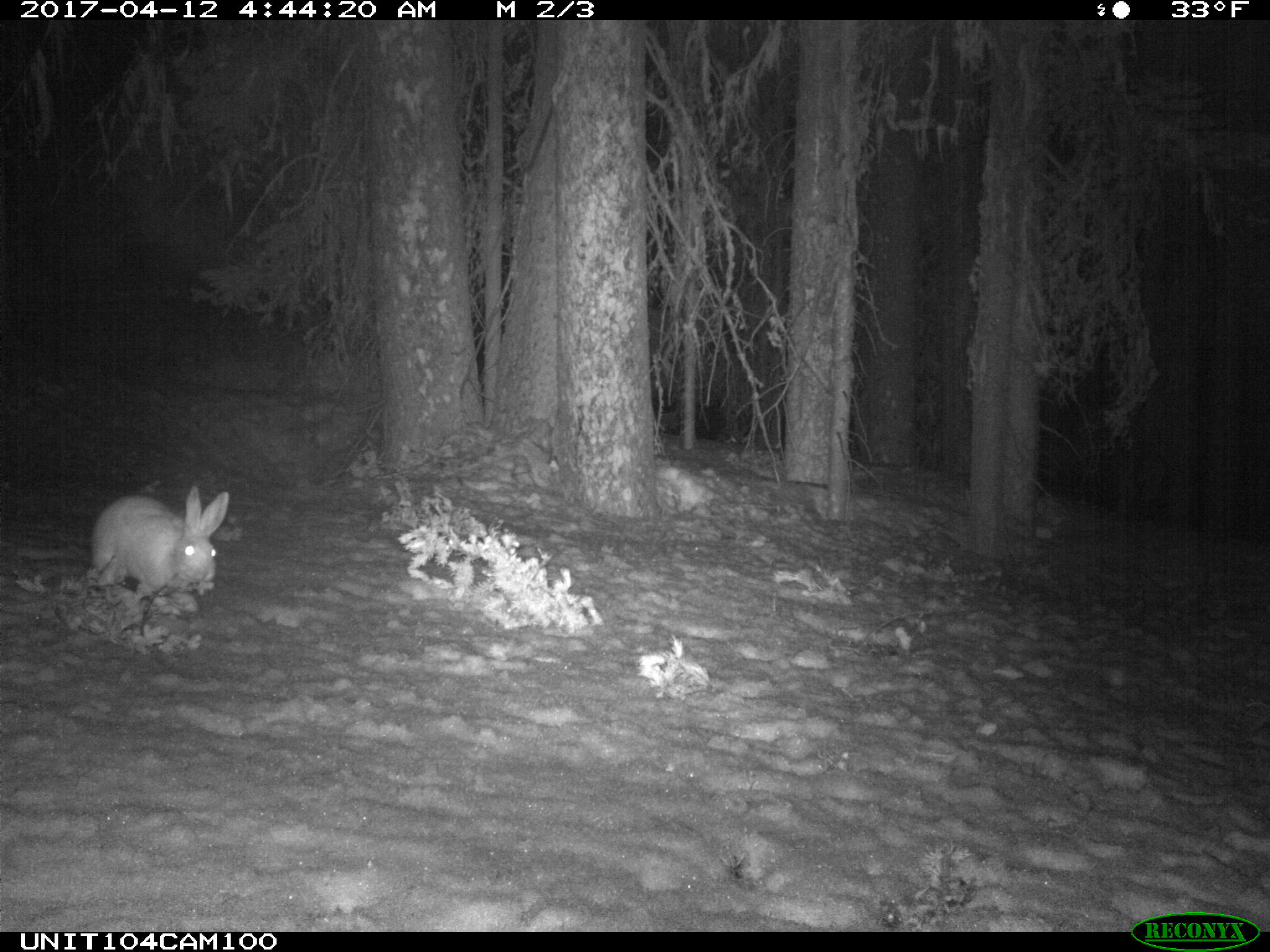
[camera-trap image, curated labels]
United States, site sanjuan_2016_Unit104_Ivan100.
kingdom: Animalia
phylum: Chordata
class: Mammalia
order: Lagomorpha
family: Leporidae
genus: Lepus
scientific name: Lepus americanus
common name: snowshoe hare